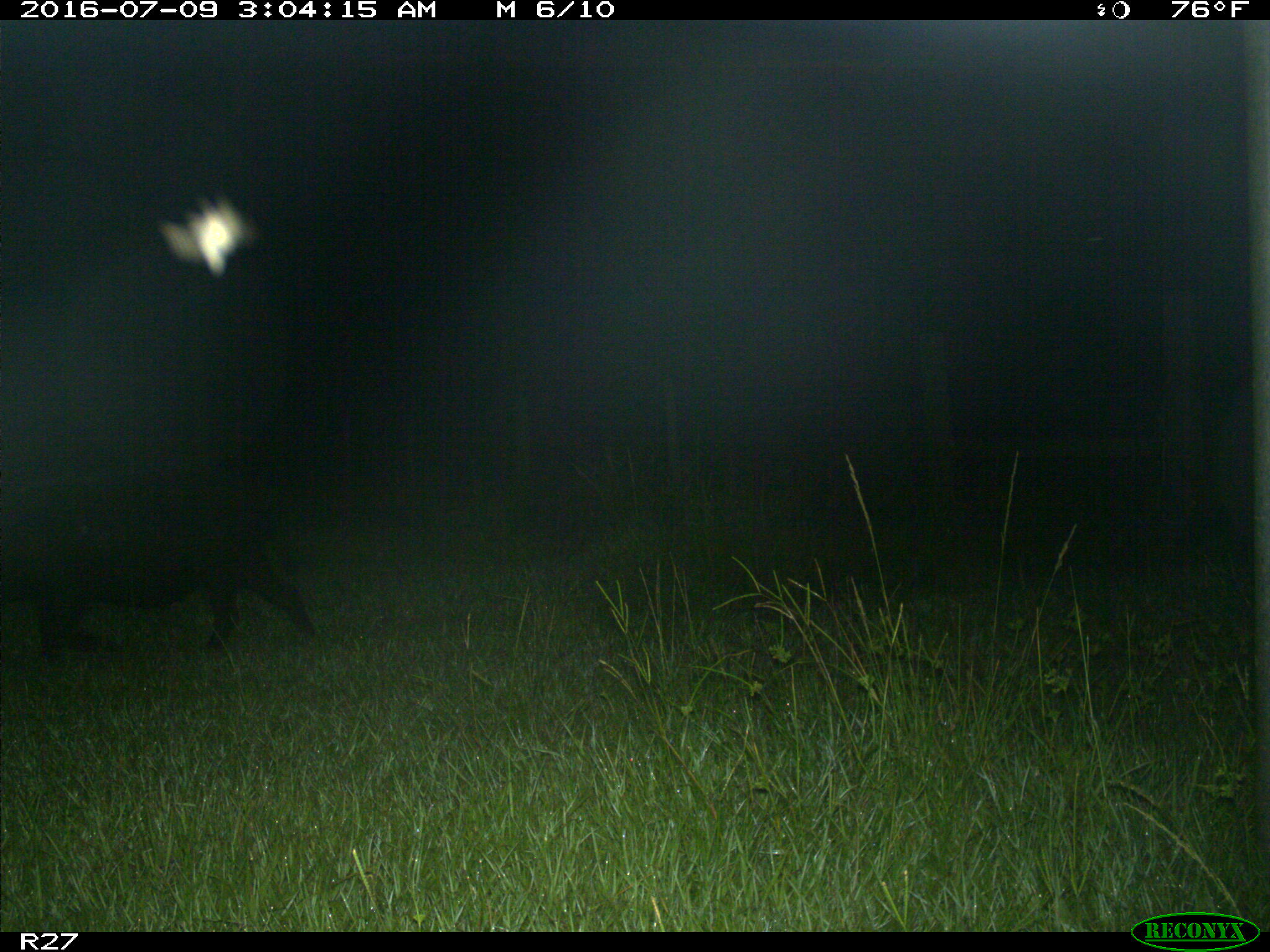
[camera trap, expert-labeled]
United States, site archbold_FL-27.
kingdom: Animalia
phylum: Chordata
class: Mammalia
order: Artiodactyla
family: Suidae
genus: Sus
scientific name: Sus scrofa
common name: wild boar